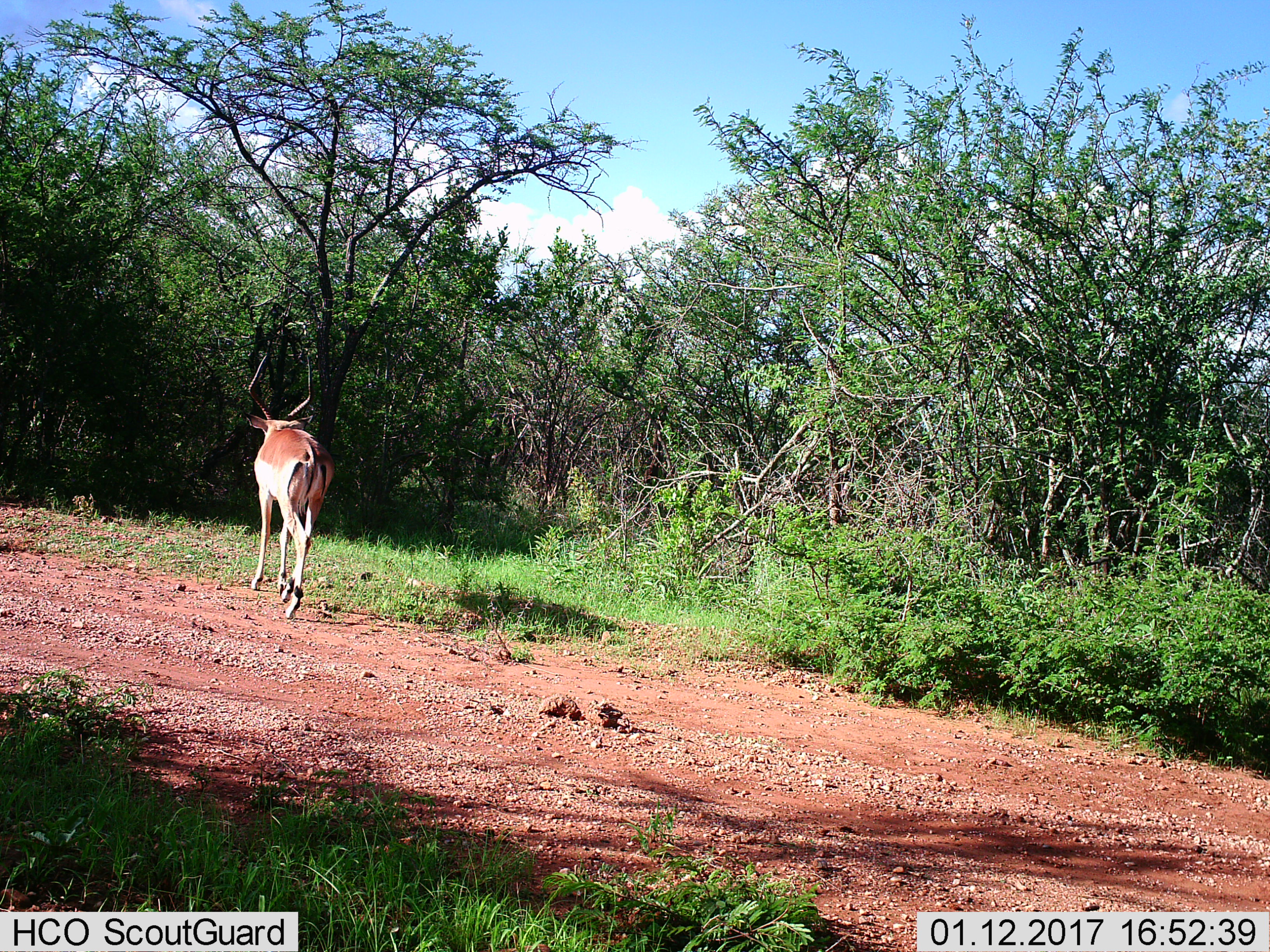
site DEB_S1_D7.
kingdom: Animalia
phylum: Chordata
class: Mammalia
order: Artiodactyla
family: Bovidae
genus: Aepyceros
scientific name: Aepyceros melampus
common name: impala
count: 1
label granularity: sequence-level